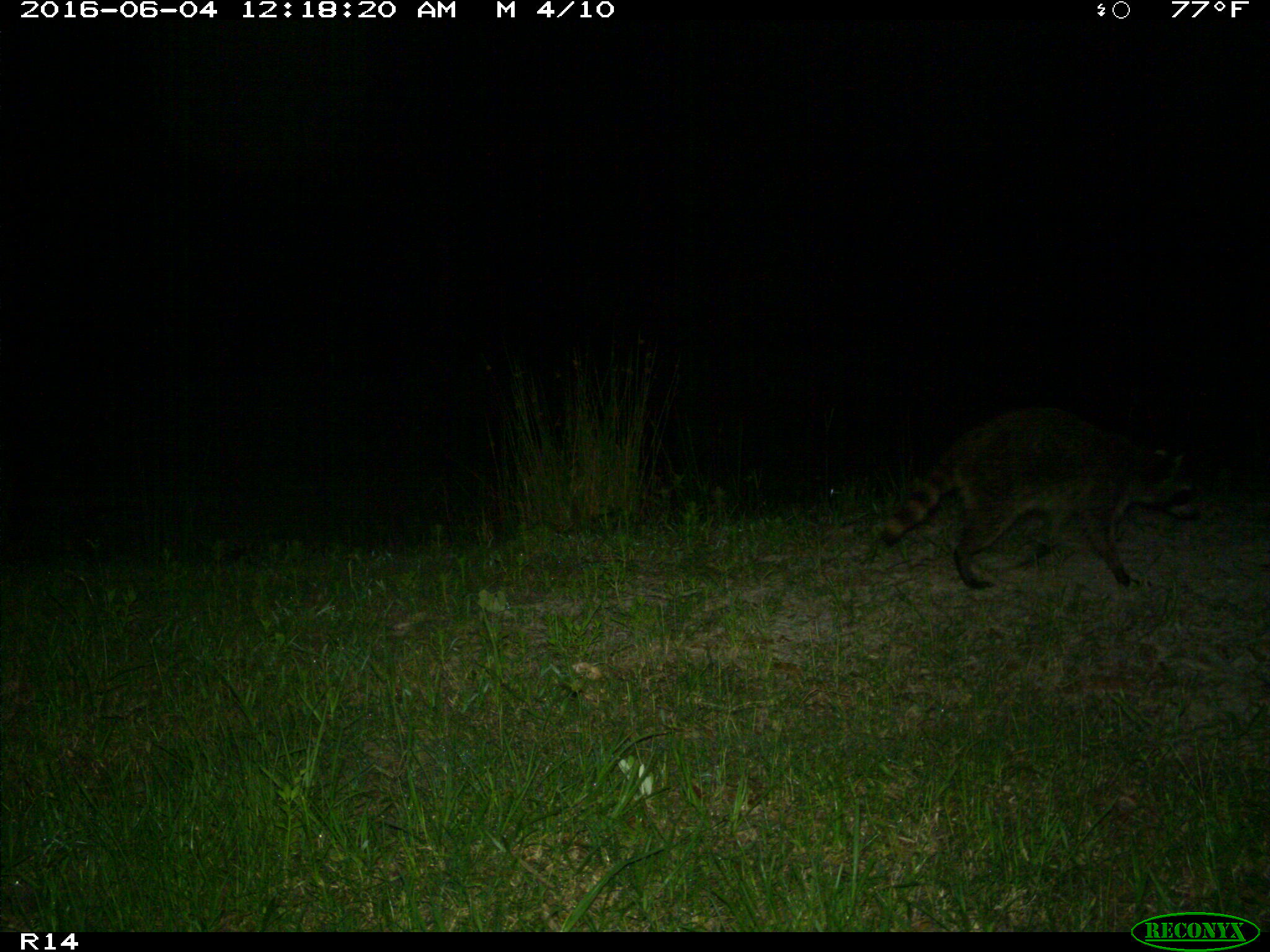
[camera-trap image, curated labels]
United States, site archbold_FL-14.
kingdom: Animalia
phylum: Chordata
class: Mammalia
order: Carnivora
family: Procyonidae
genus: Procyon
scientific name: Procyon lotor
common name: common raccoon